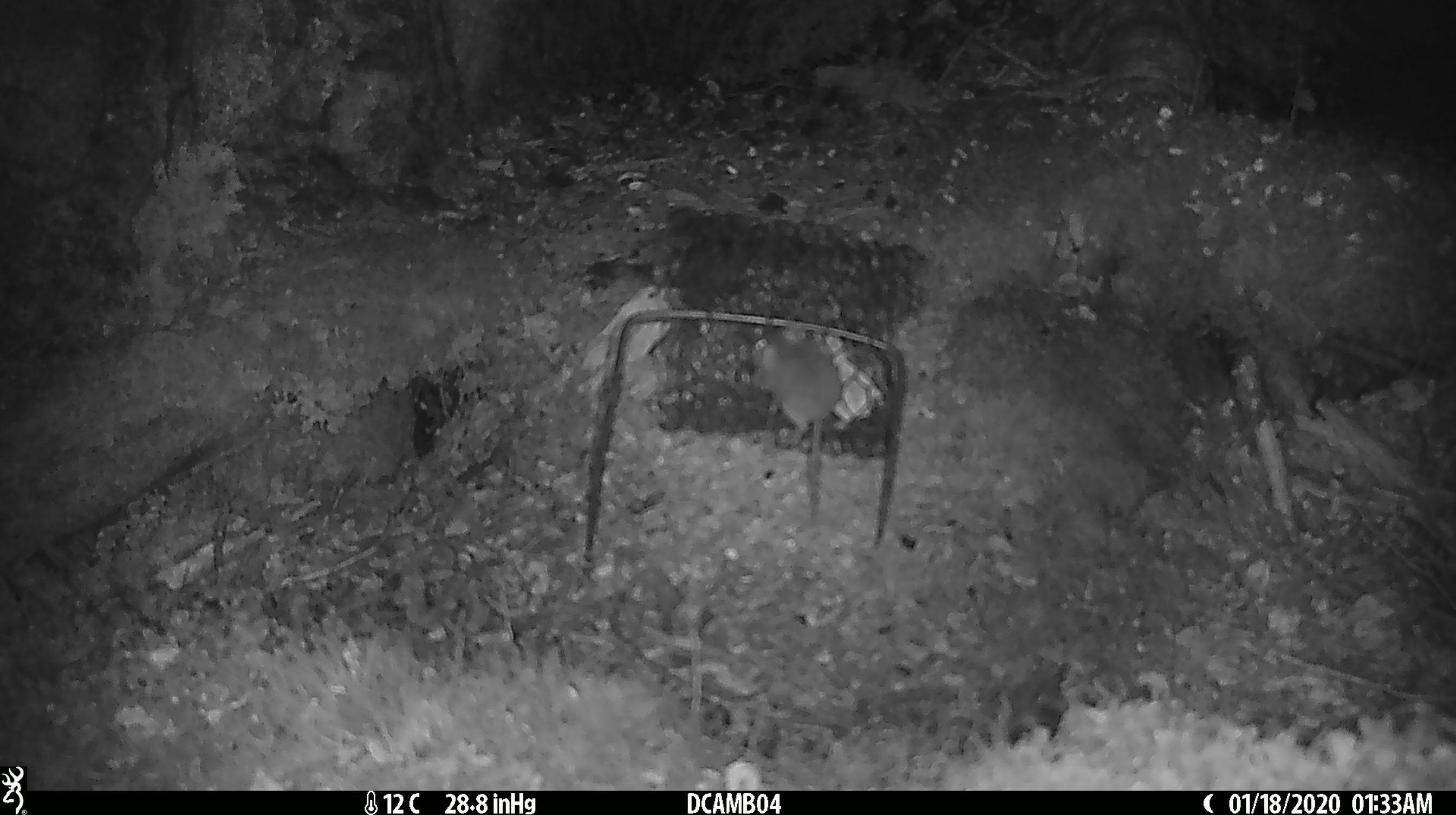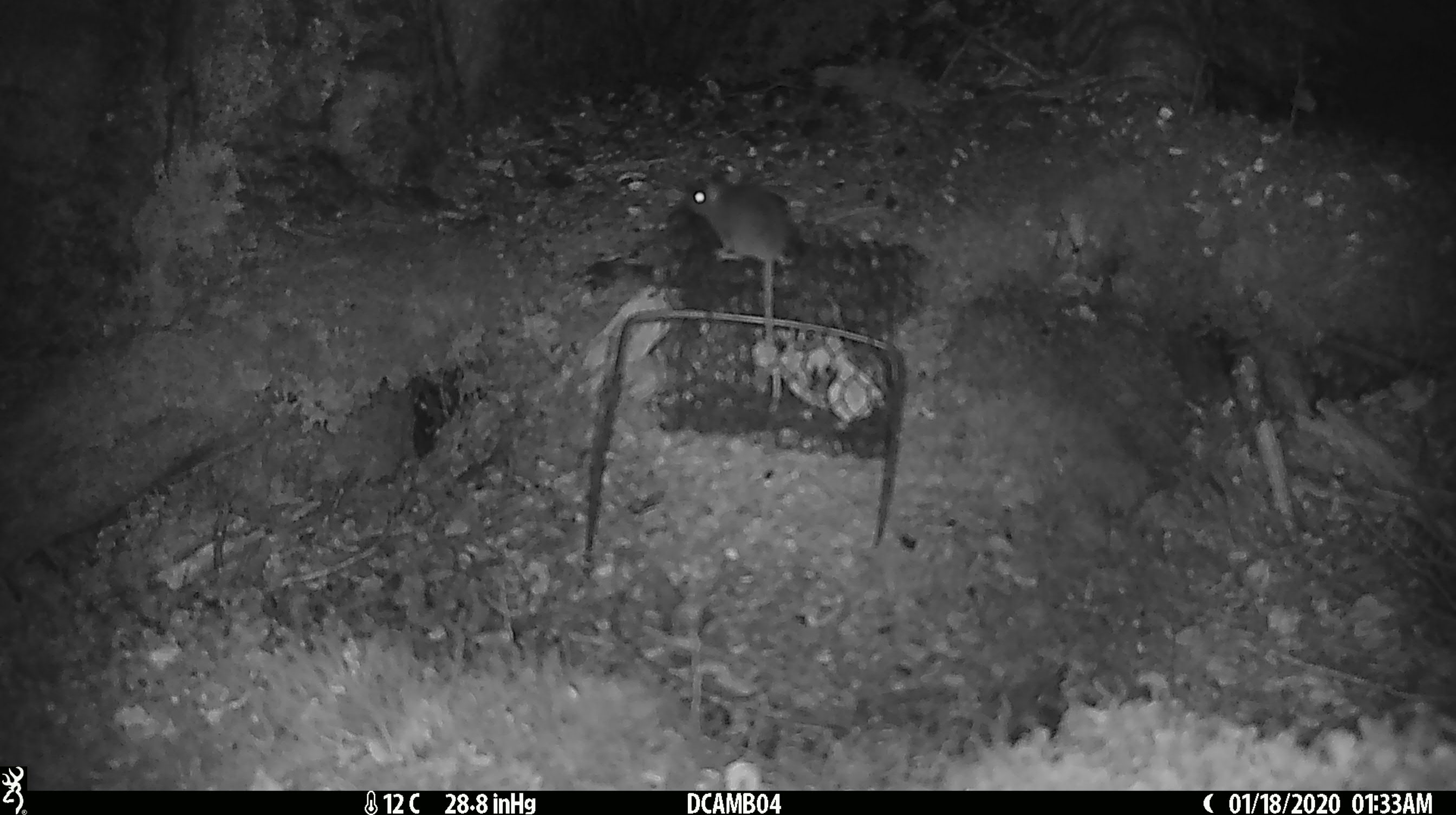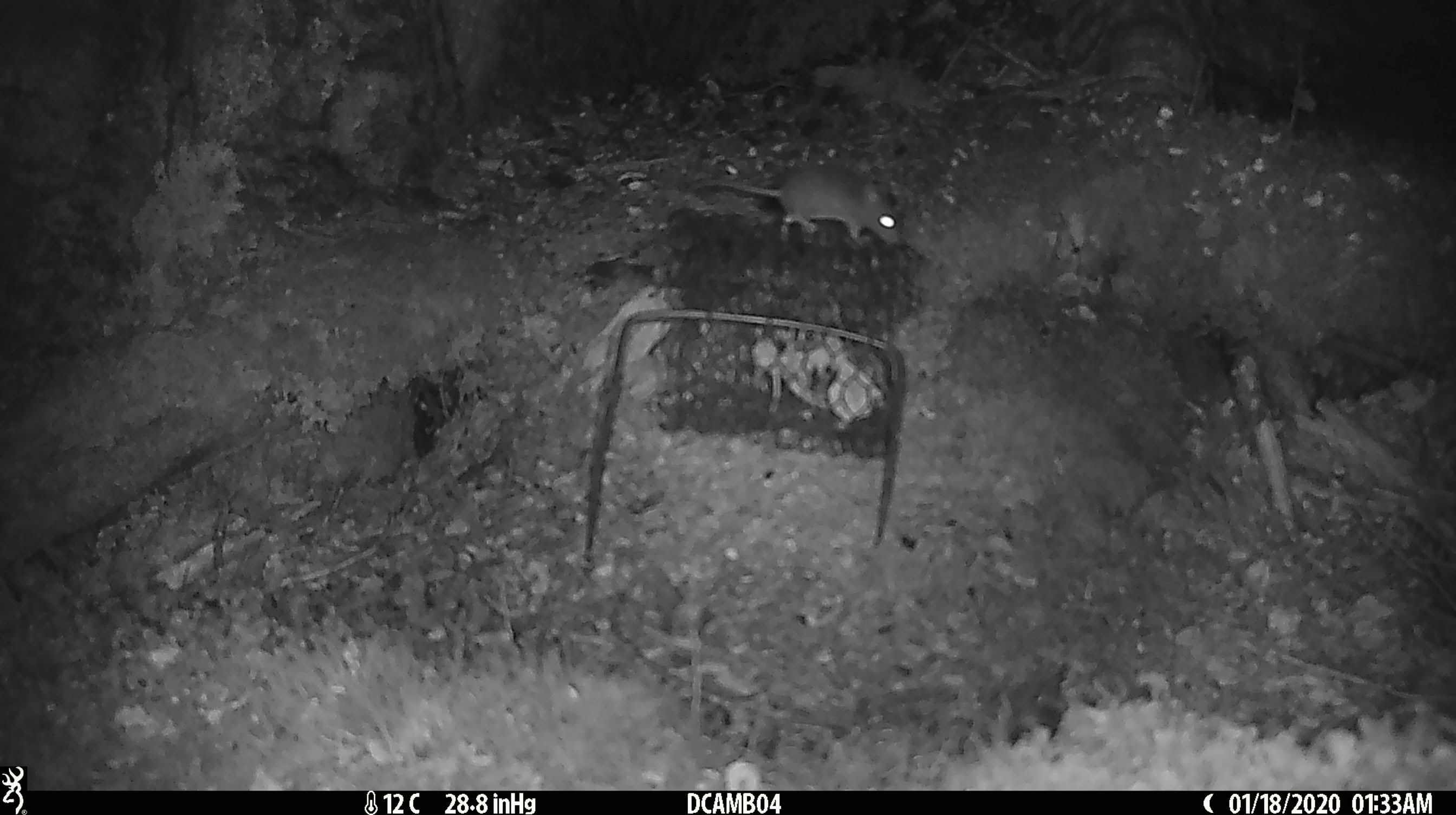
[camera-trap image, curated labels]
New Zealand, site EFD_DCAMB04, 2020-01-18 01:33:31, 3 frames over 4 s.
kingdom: Animalia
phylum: Chordata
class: Mammalia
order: Rodentia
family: Muridae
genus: Mus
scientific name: Mus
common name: mouse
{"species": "mouse (Mus)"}